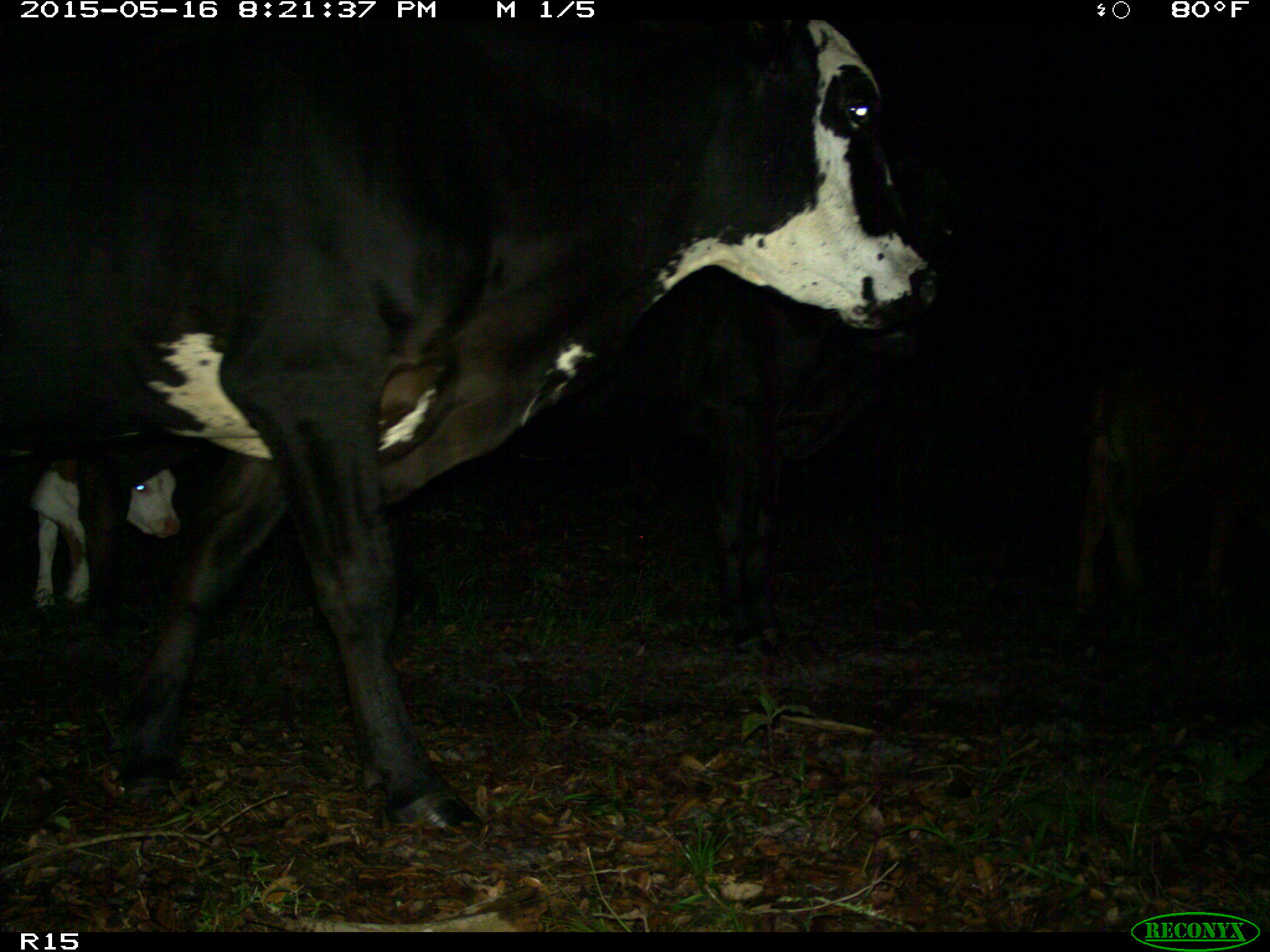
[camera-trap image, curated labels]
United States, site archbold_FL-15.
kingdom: Animalia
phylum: Chordata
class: Mammalia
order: Artiodactyla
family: Bovidae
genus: Bos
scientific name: Bos taurus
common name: domestic cow